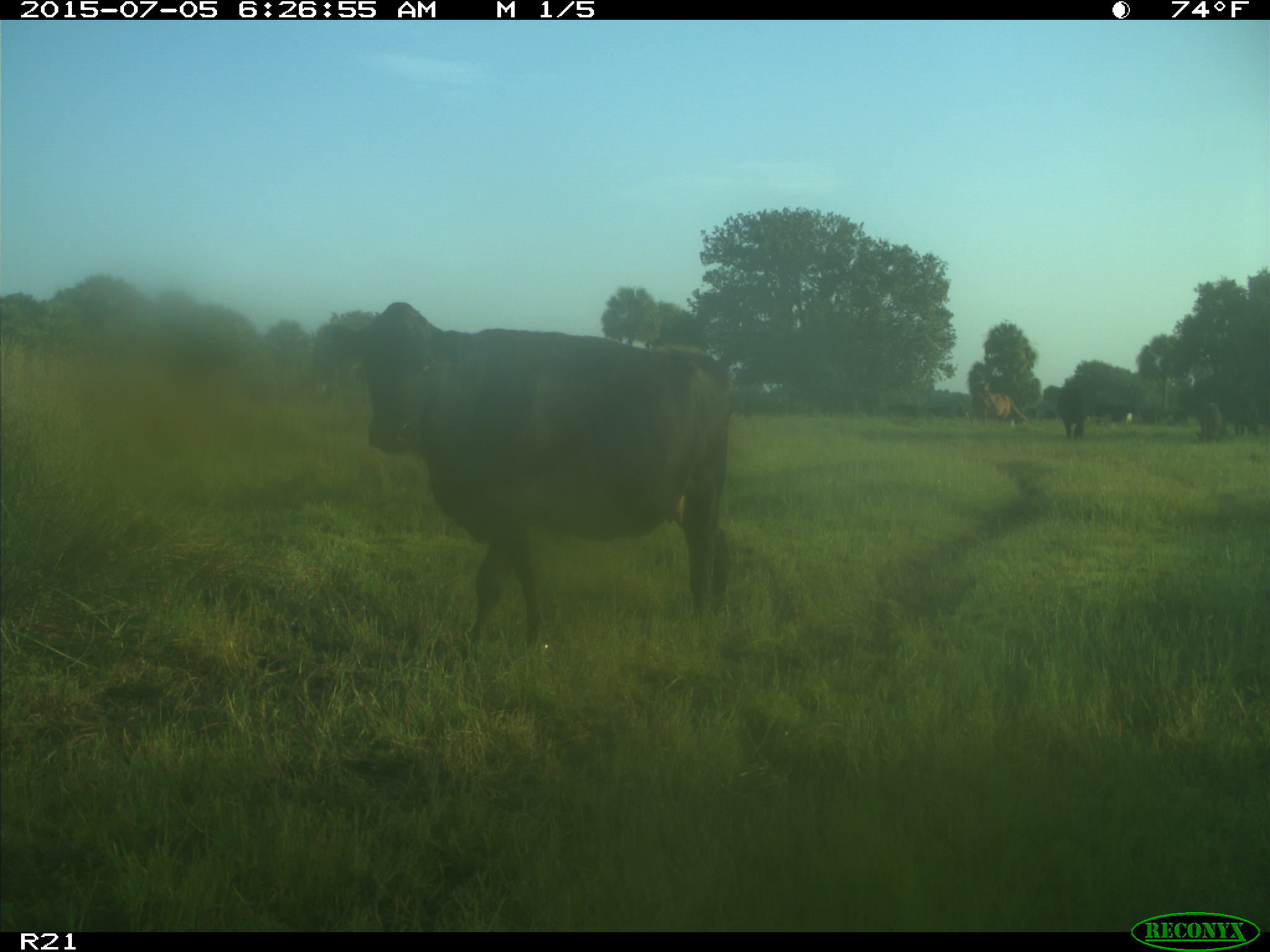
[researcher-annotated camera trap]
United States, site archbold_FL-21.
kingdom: Animalia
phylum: Chordata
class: Mammalia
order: Artiodactyla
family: Bovidae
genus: Bos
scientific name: Bos taurus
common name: domestic cow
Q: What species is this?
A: Bos taurus (domestic cow).